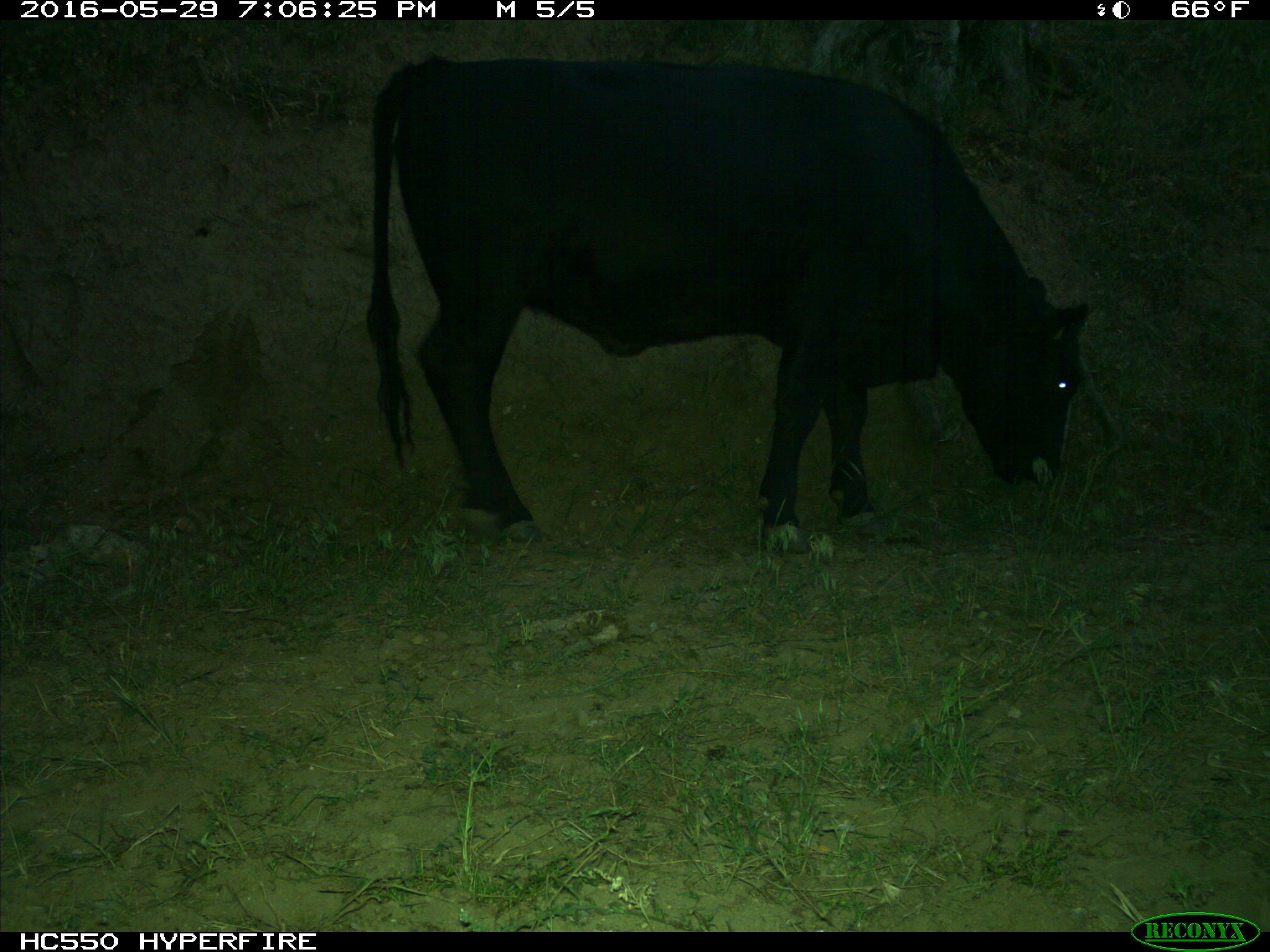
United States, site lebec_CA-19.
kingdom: Animalia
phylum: Chordata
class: Mammalia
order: Artiodactyla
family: Bovidae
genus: Bos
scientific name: Bos taurus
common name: domestic cow